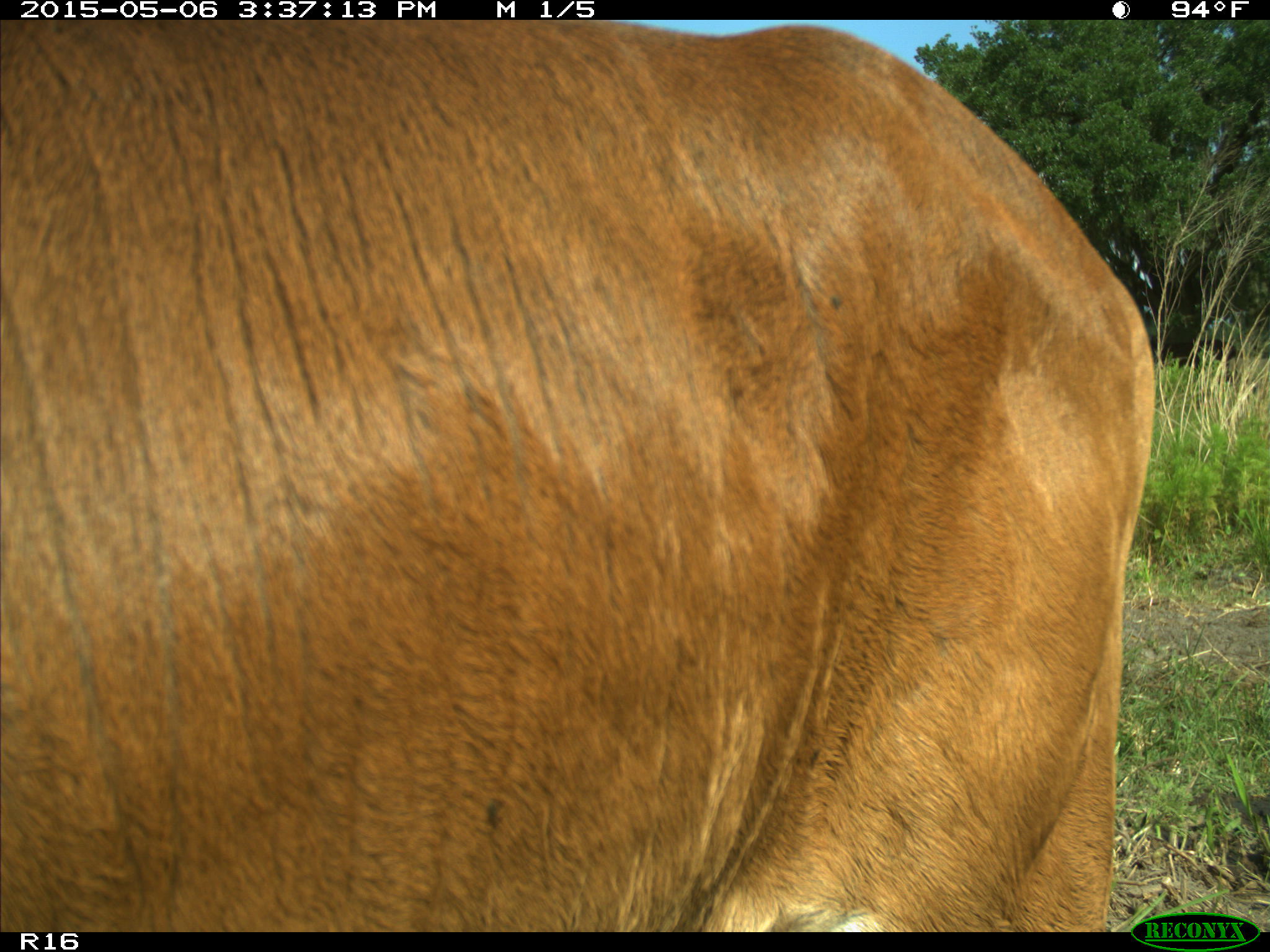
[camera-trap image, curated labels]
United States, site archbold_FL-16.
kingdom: Animalia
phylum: Chordata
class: Mammalia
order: Artiodactyla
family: Bovidae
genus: Bos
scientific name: Bos taurus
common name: domestic cow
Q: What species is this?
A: Bos taurus (domestic cow).